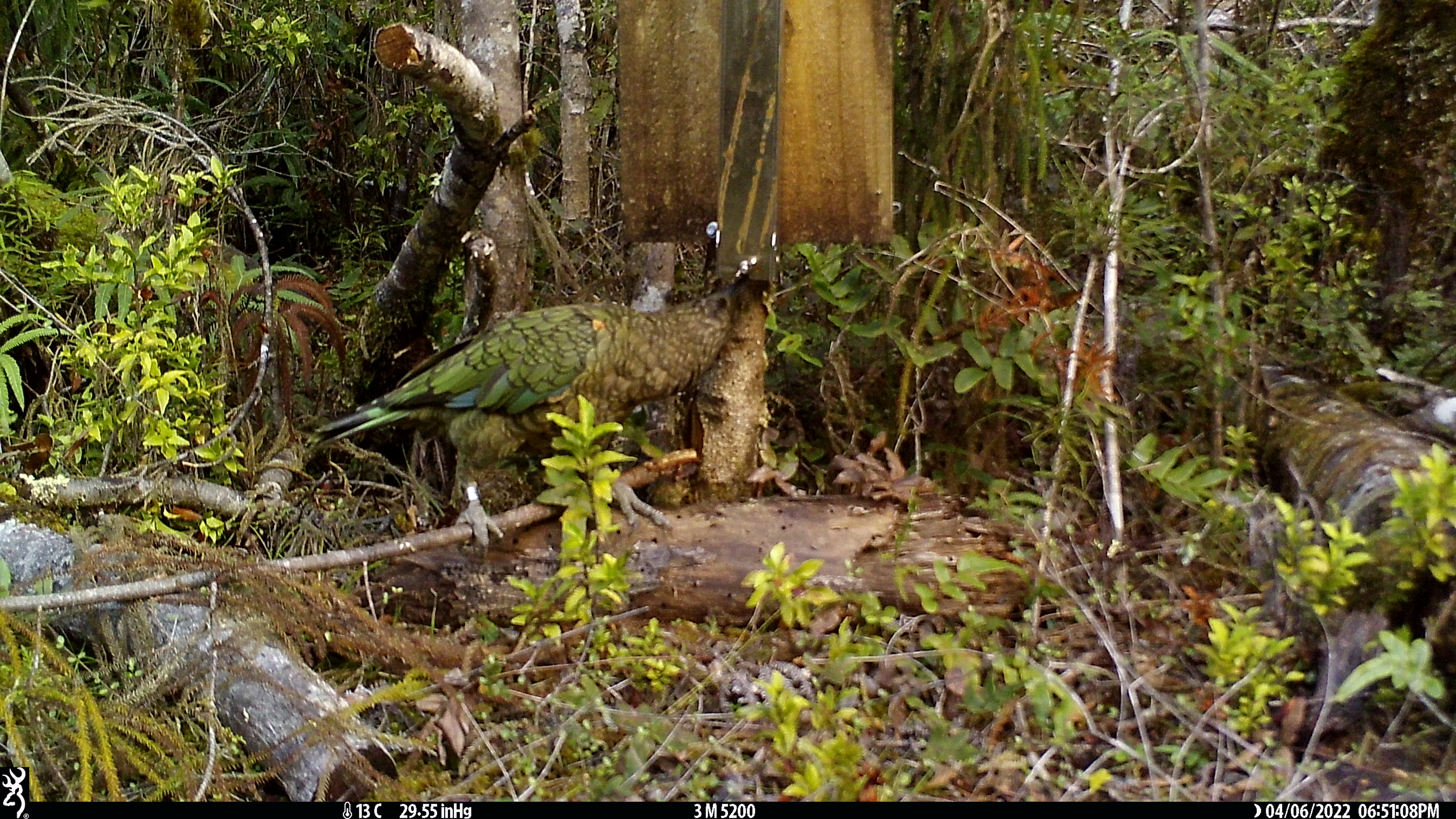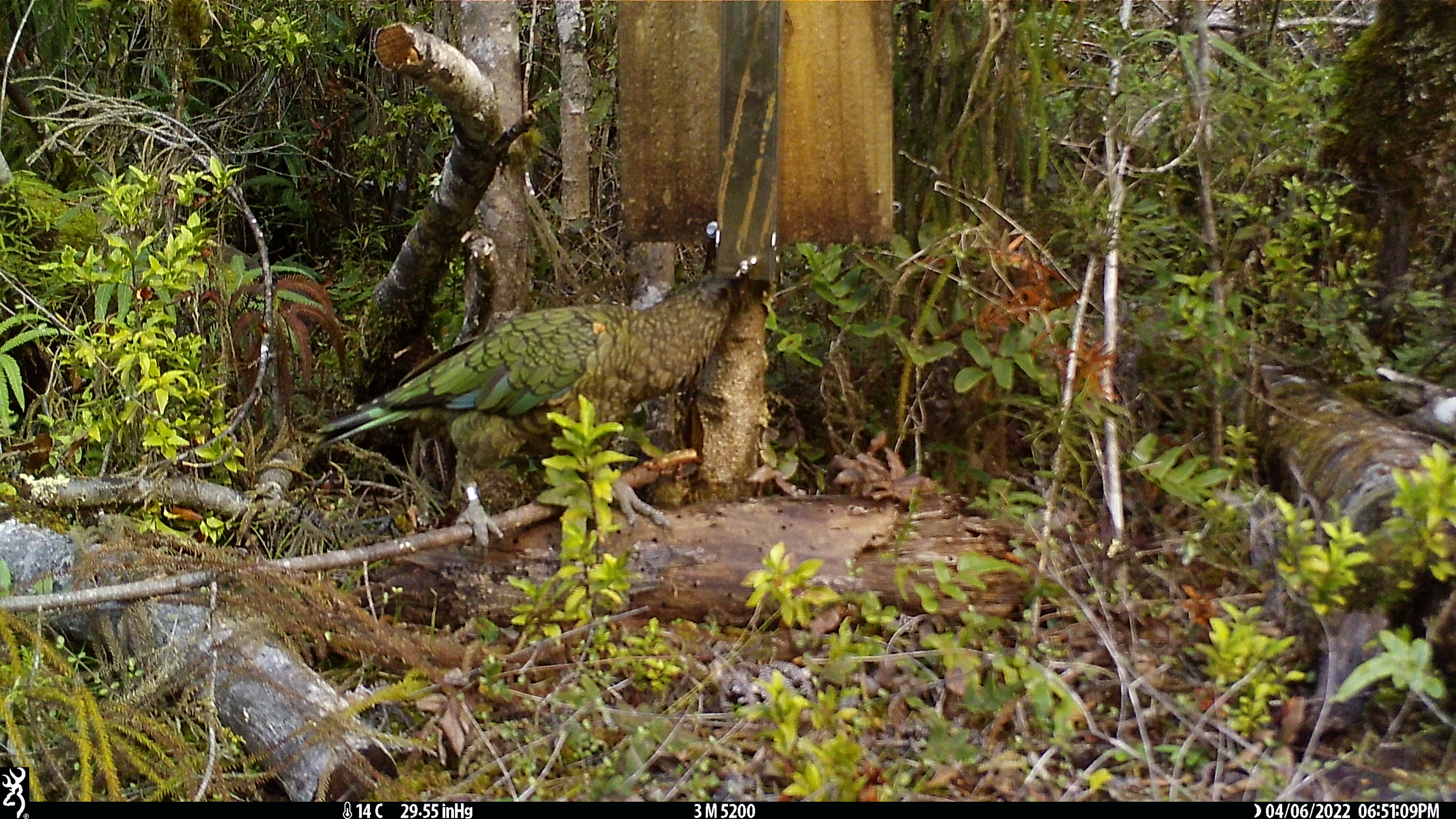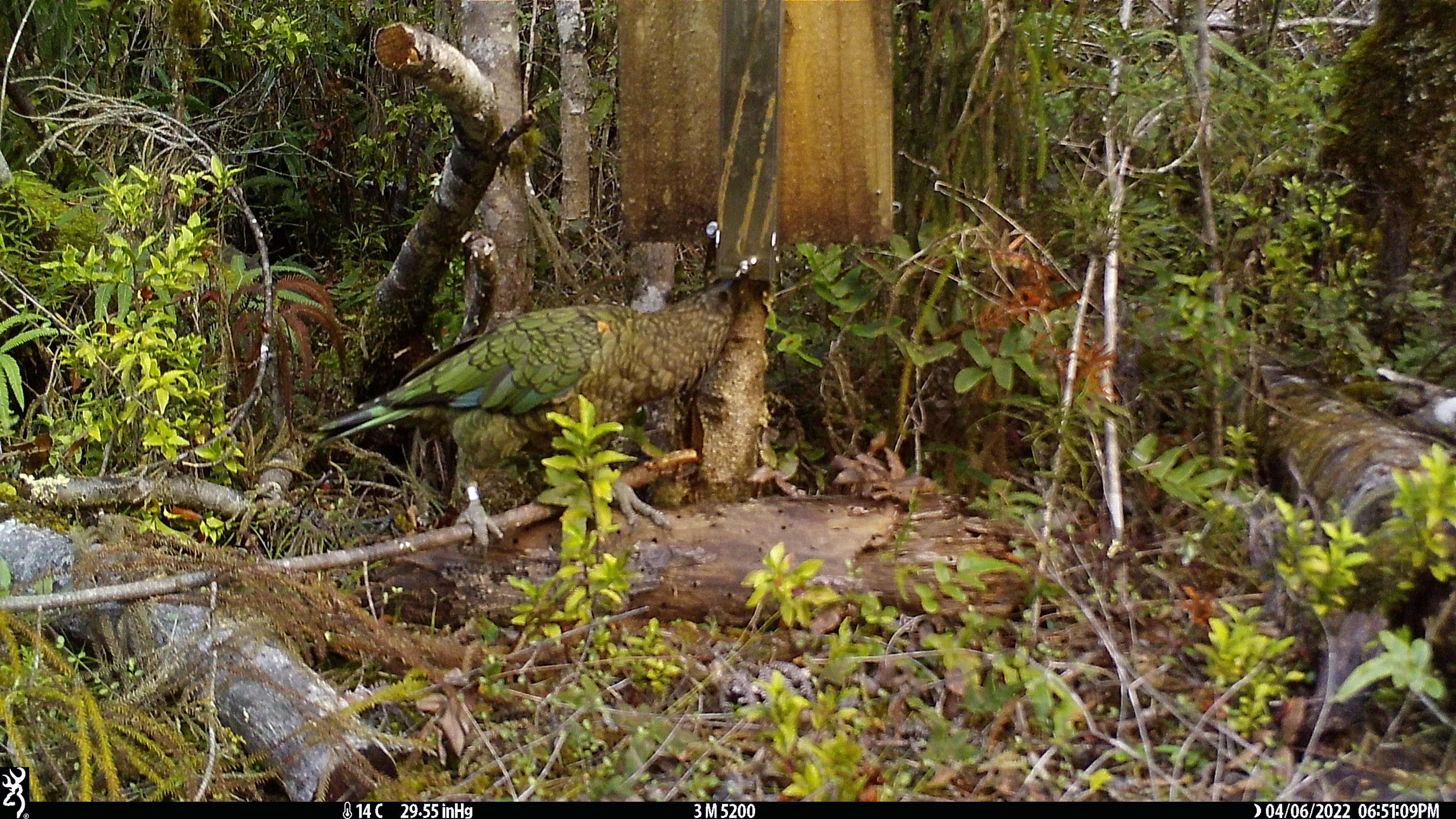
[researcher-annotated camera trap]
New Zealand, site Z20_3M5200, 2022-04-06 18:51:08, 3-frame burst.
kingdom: Animalia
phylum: Chordata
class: Aves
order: Psittaciformes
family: Strigopidae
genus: Nestor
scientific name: Nestor notabilis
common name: kea